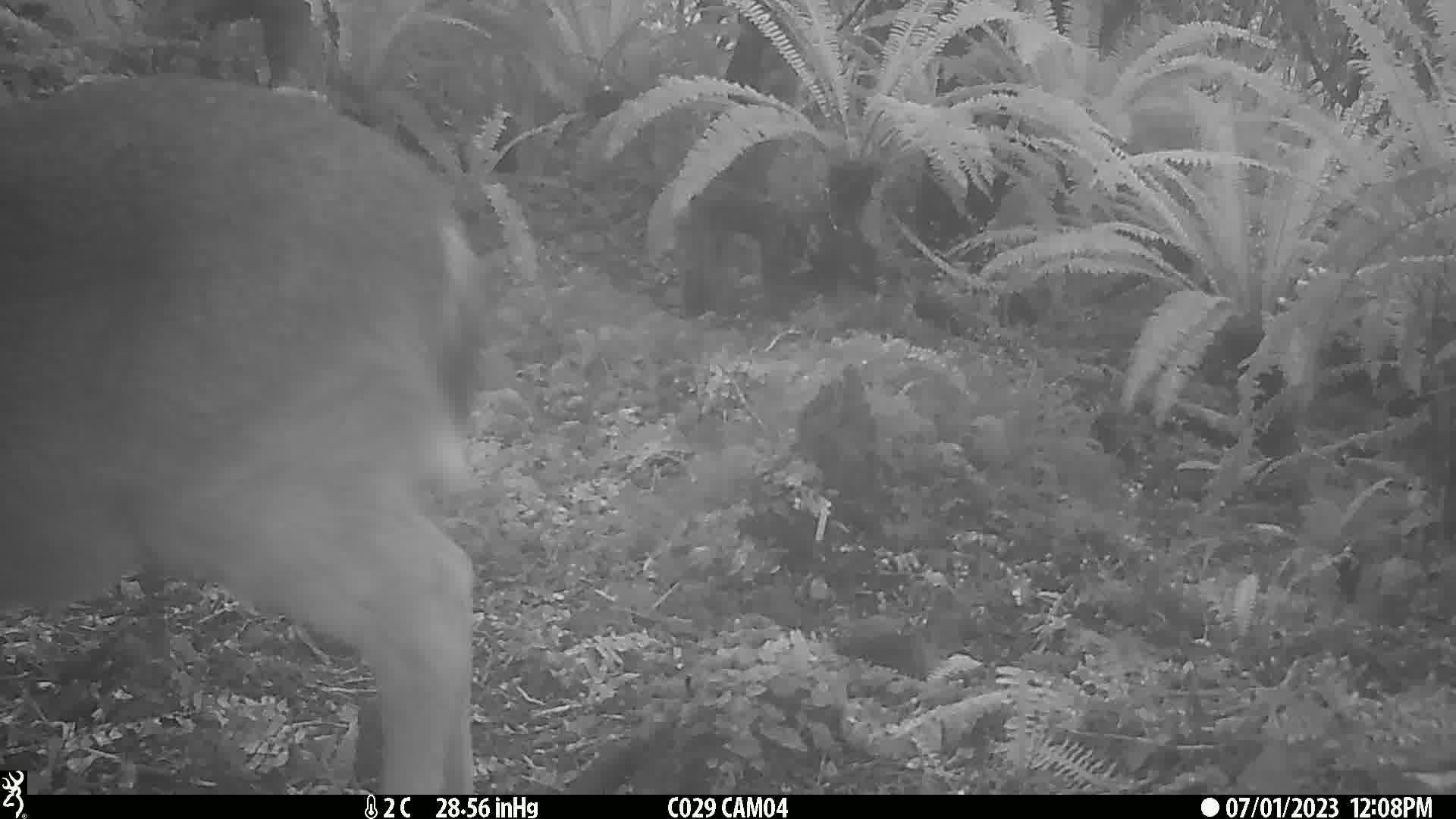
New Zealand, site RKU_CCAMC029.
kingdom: Animalia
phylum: Chordata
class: Mammalia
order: Artiodactyla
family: Cervidae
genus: Odocoileus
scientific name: Odocoileus virginianus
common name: white-tailed deer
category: white tailed deer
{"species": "white tailed deer (white-tailed deer) (Odocoileus virginianus)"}